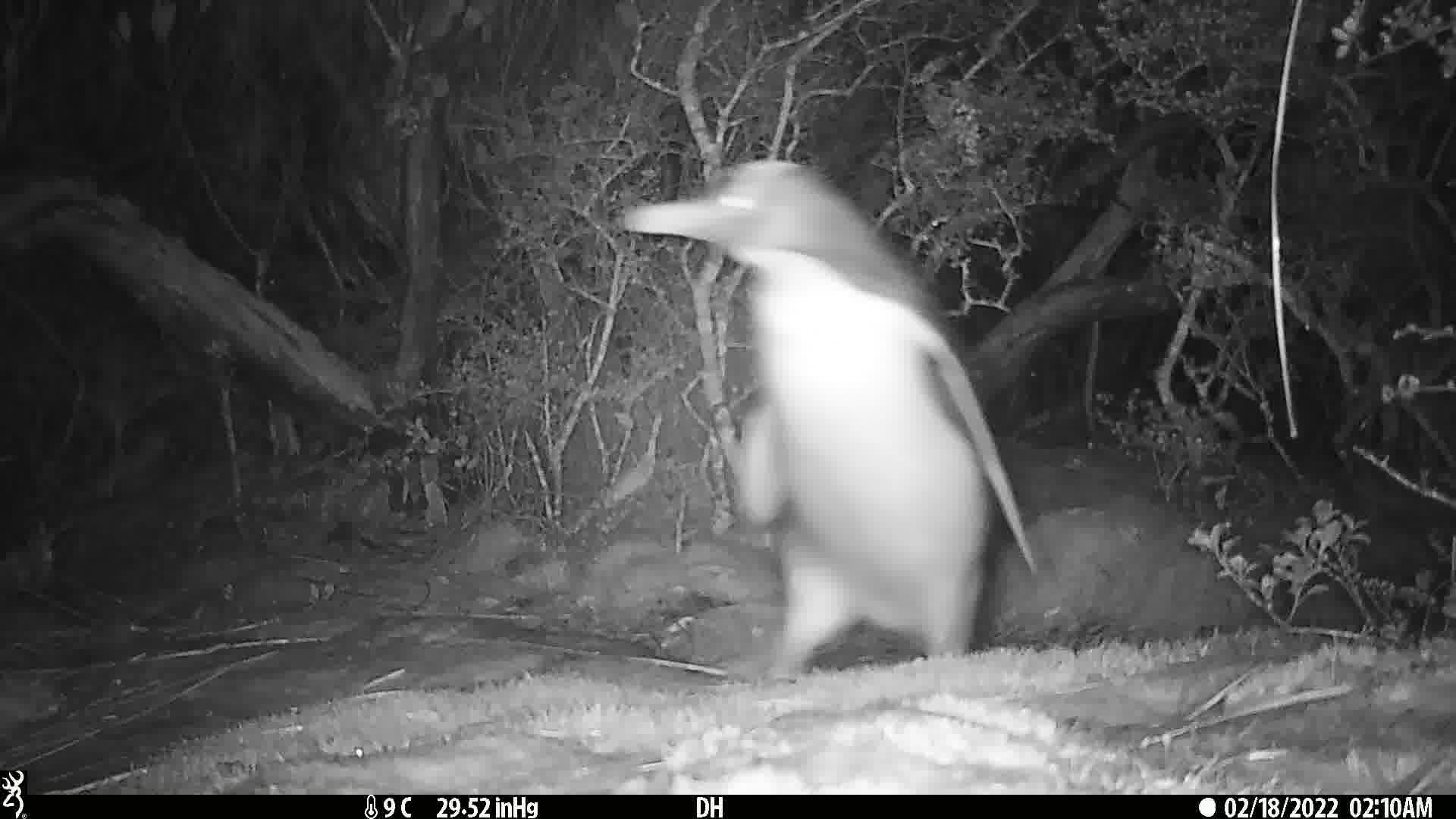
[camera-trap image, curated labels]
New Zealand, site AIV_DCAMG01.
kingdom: Animalia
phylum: Chordata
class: Aves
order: Sphenisciformes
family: Spheniscidae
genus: Megadyptes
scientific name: Megadyptes antipodes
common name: yellow-eyed penguin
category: yellow eyed penguin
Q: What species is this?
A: Yellow eyed penguin (yellow-eyed penguin) (Megadyptes antipodes).